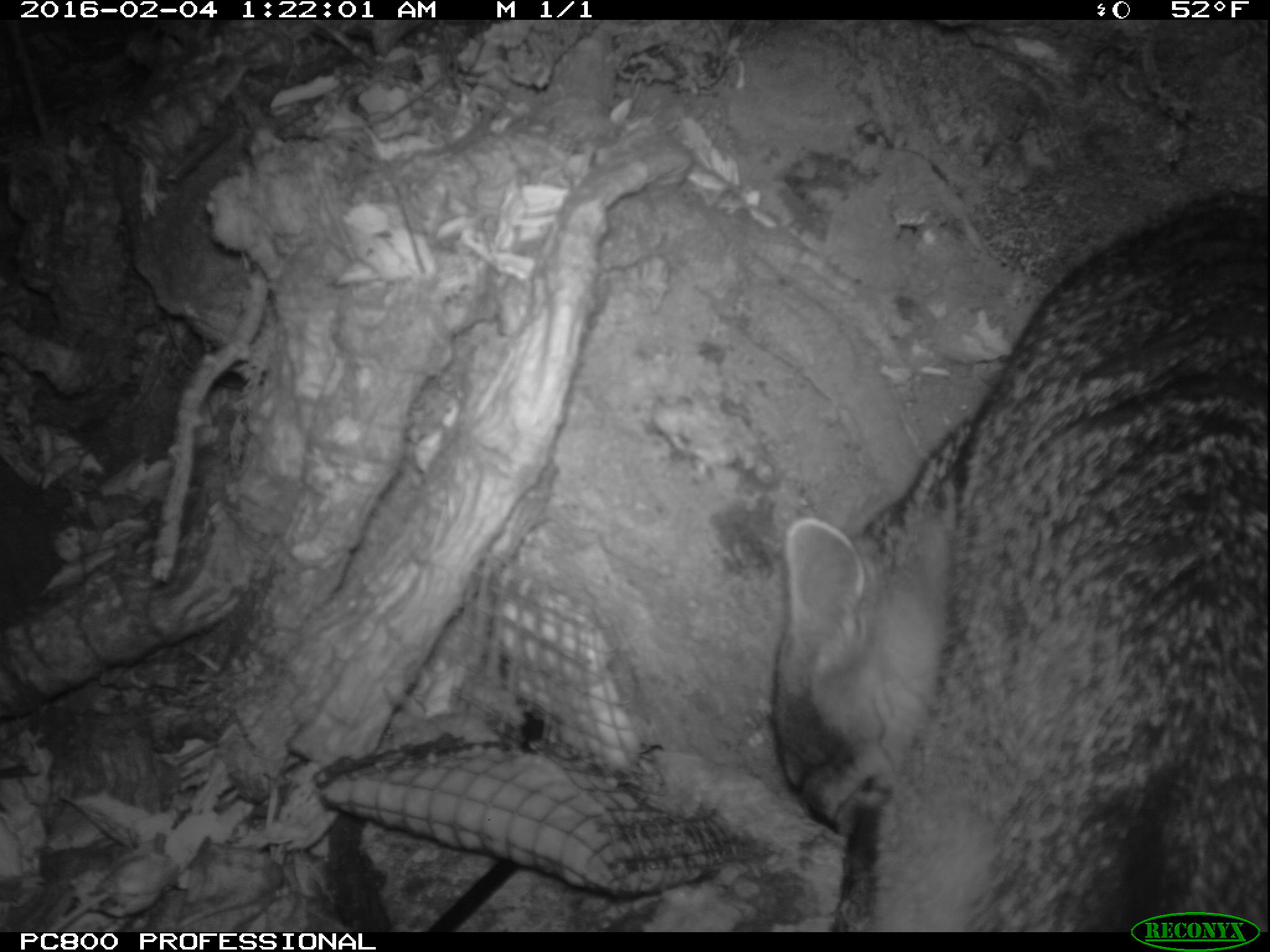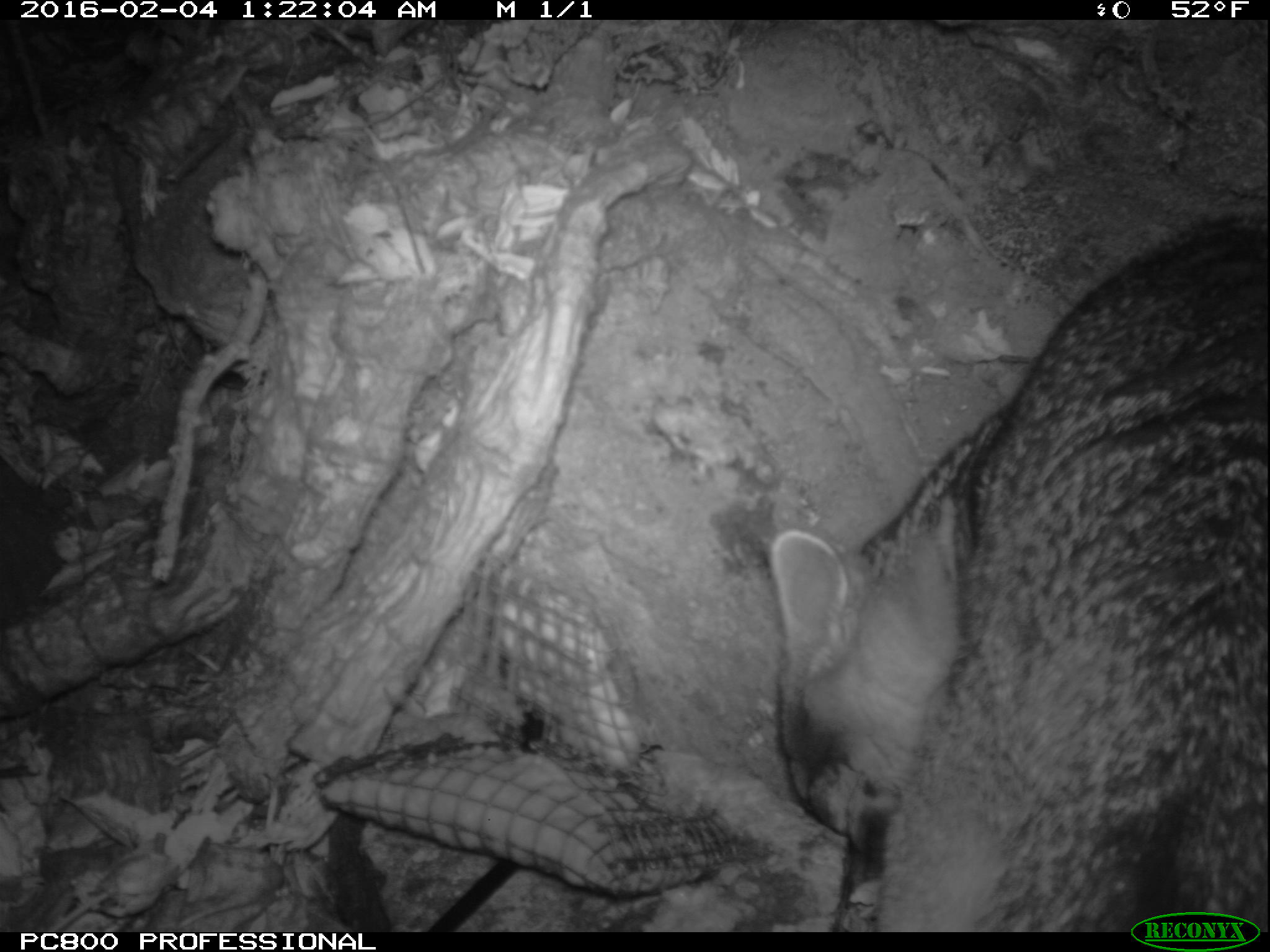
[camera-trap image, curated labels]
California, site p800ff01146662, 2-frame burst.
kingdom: Animalia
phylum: Chordata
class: Mammalia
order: Carnivora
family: Canidae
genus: Urocyon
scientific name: Urocyon littoralis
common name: island fox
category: fox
Fox (island fox) (Urocyon littoralis).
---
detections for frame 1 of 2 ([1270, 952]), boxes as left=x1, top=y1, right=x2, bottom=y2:
fox: left=775, top=182, right=1269, bottom=934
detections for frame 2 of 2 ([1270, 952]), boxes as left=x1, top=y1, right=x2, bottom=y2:
fox: left=766, top=211, right=1269, bottom=930